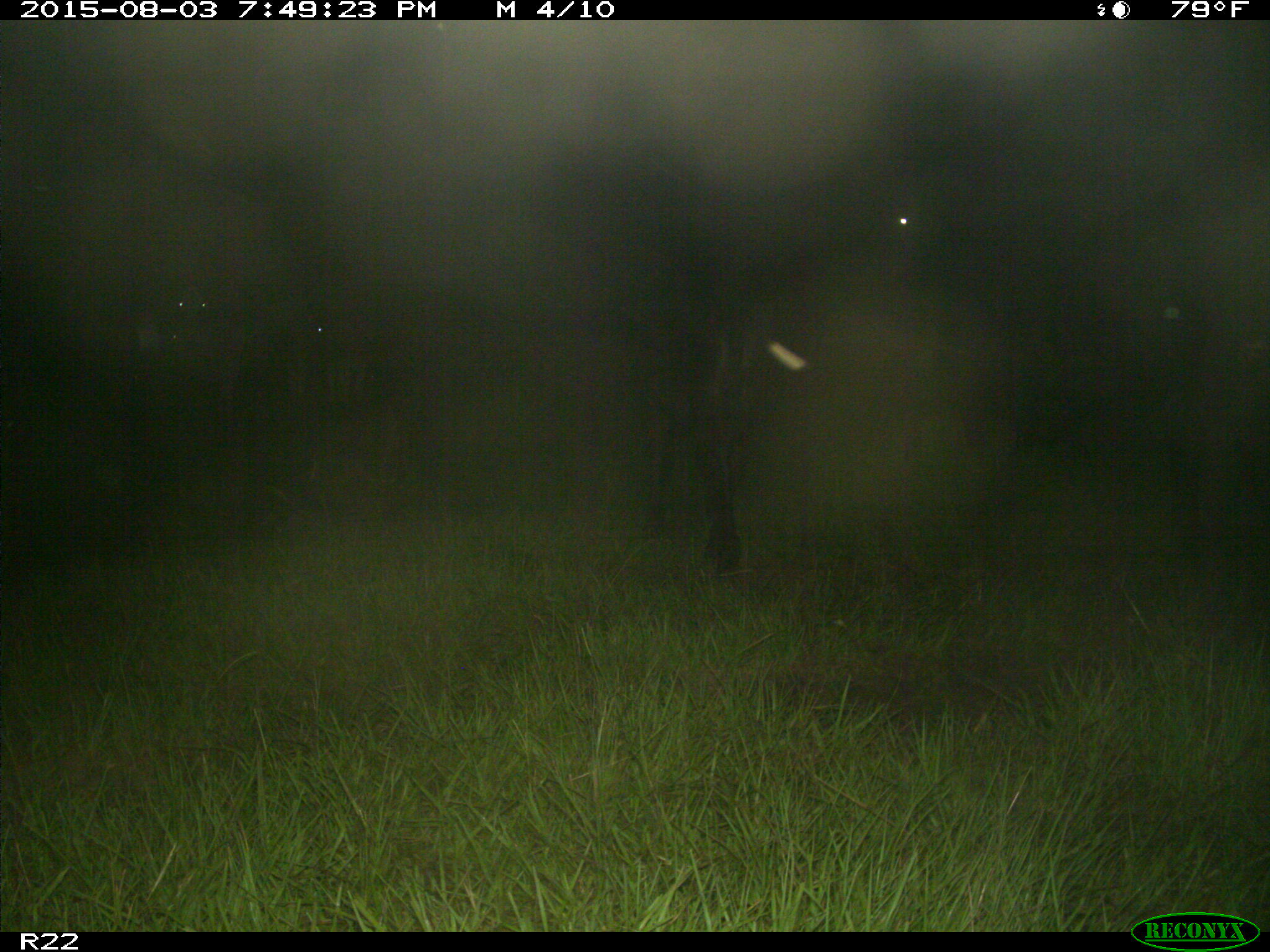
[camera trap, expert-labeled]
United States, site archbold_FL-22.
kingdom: Animalia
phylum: Chordata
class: Mammalia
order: Artiodactyla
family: Bovidae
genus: Bos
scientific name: Bos taurus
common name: domestic cow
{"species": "Bos taurus (domestic cow)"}